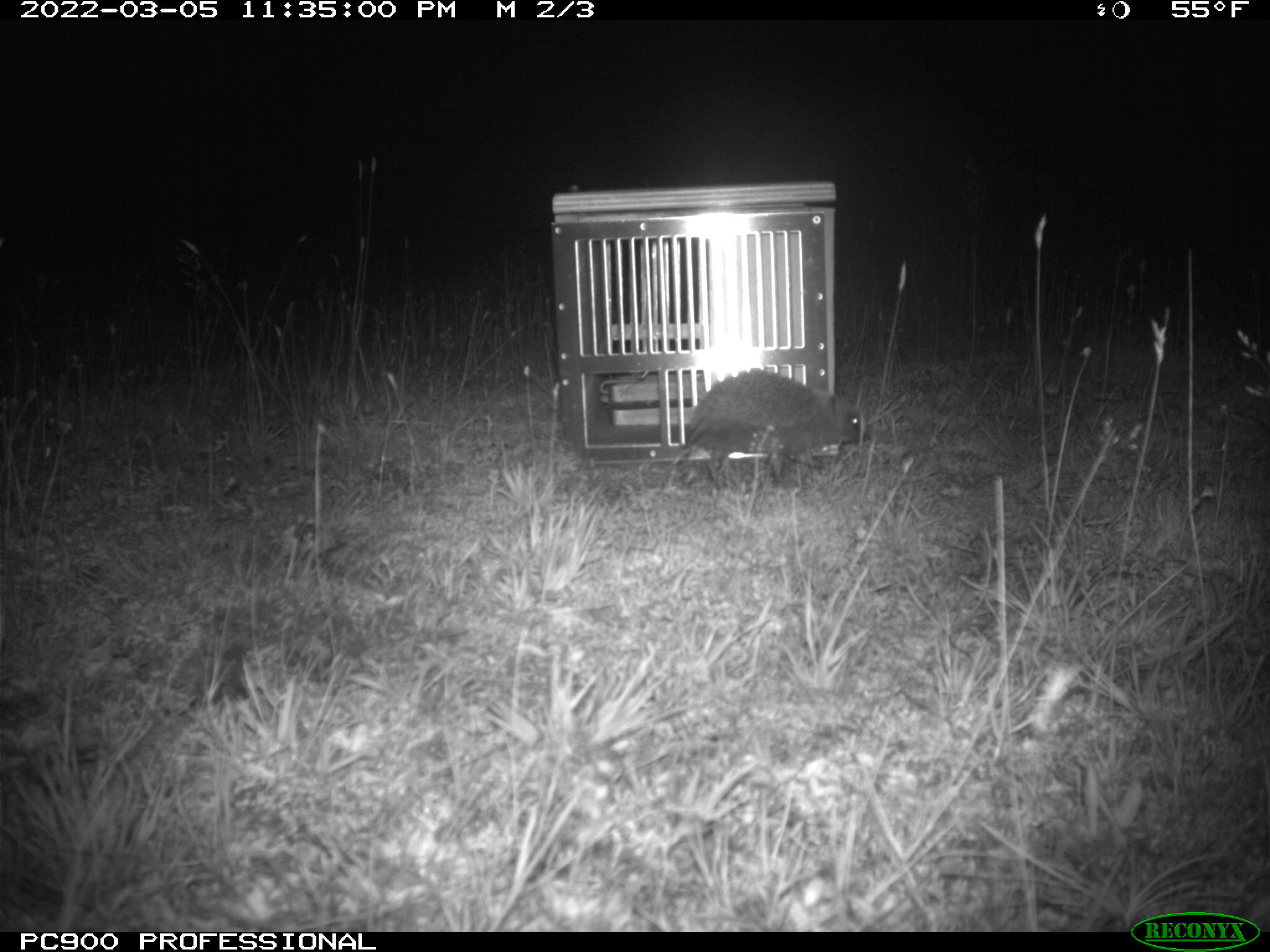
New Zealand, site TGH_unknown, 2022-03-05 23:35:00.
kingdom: Animalia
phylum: Chordata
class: Mammalia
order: Eulipotyphla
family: Erinaceidae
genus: Erinaceus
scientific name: Erinaceus europaeus europaeus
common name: european hedgehog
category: hedgehog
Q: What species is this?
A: Hedgehog (european hedgehog) (Erinaceus europaeus europaeus).